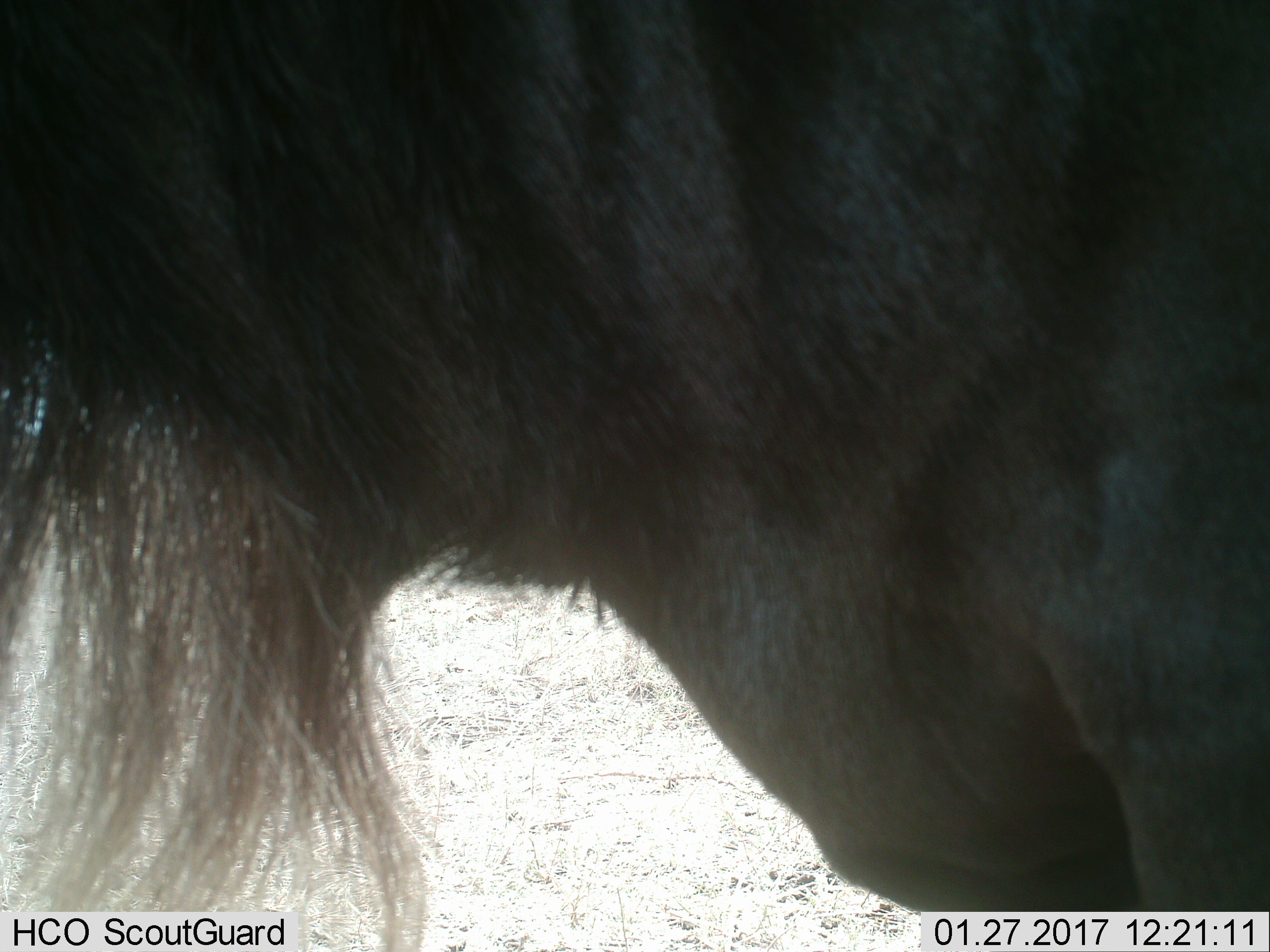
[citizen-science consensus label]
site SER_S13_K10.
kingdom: Animalia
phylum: Chordata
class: Mammalia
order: Artiodactyla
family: Bovidae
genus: Connochaetes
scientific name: Connochaetes taurinus taurinus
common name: blue wildebeest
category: wildebeestblue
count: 1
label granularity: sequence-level